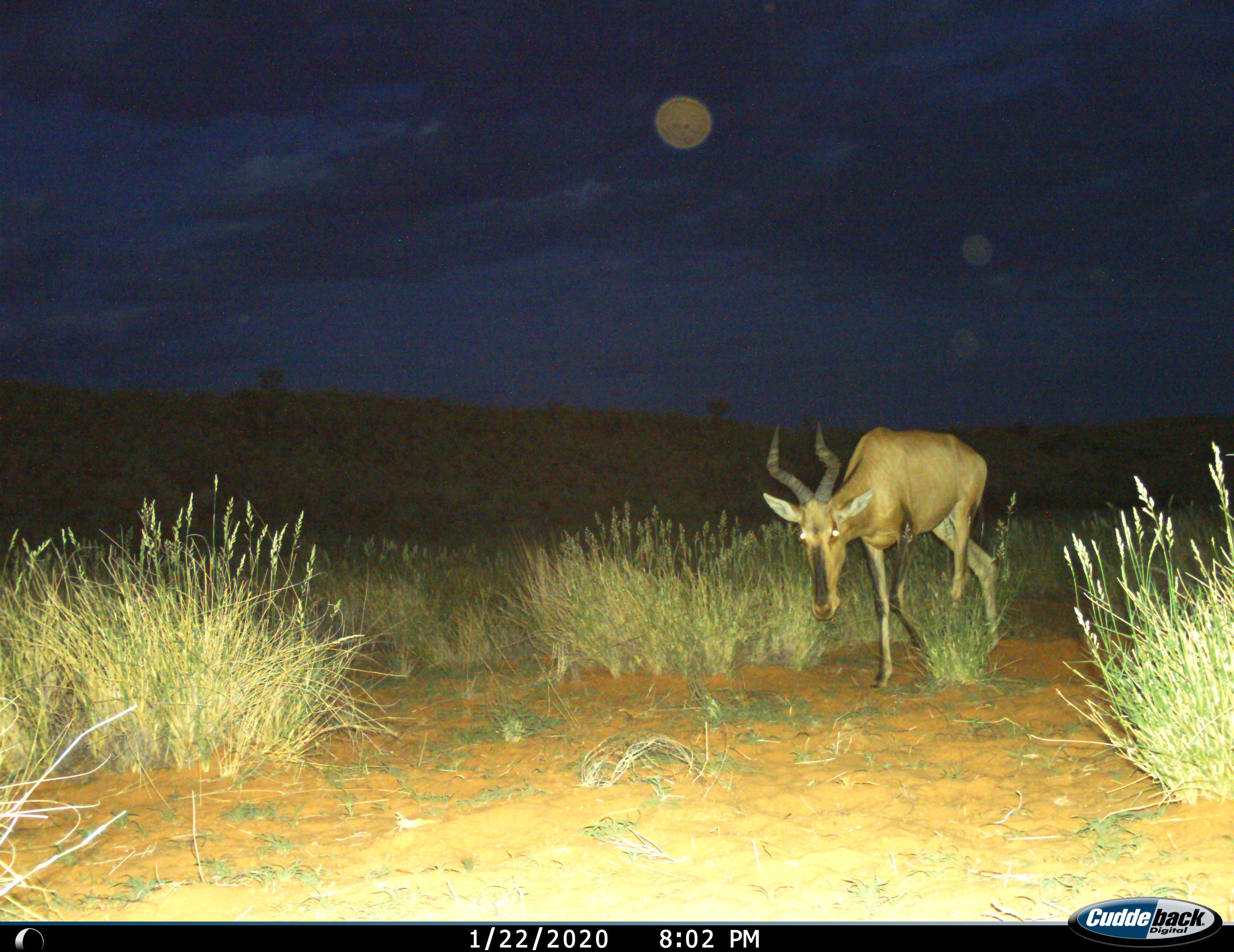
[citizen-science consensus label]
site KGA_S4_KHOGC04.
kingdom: Animalia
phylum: Chordata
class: Mammalia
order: Artiodactyla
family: Bovidae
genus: Alcelaphus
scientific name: Alcelaphus buselaphus caama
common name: red hartebeest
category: hartebeestred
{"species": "hartebeestred (red hartebeest) (Alcelaphus buselaphus caama)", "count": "1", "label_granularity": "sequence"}